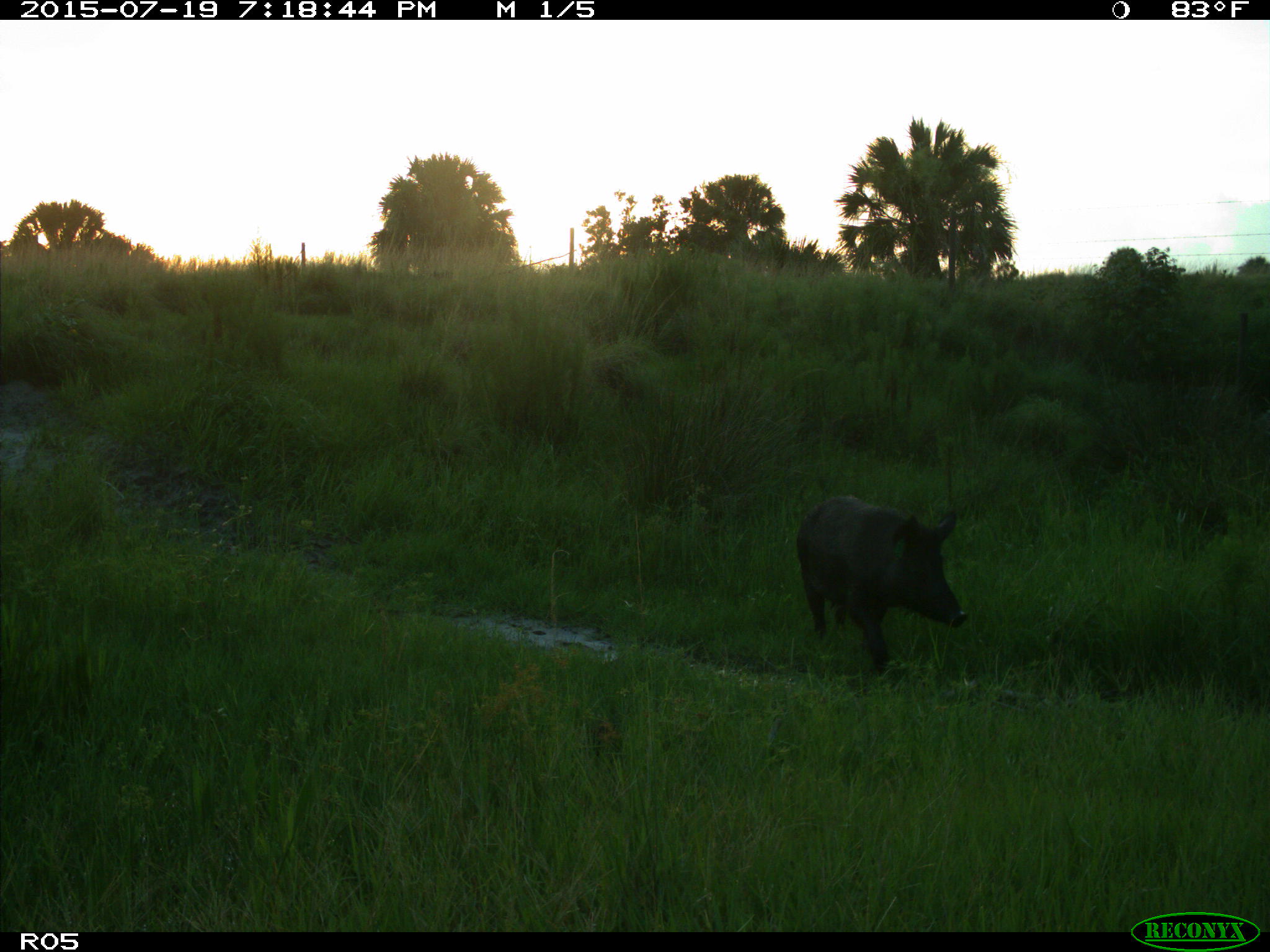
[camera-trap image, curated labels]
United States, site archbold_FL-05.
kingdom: Animalia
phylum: Chordata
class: Mammalia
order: Artiodactyla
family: Suidae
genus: Sus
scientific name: Sus scrofa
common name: wild boar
Sus scrofa (wild boar).